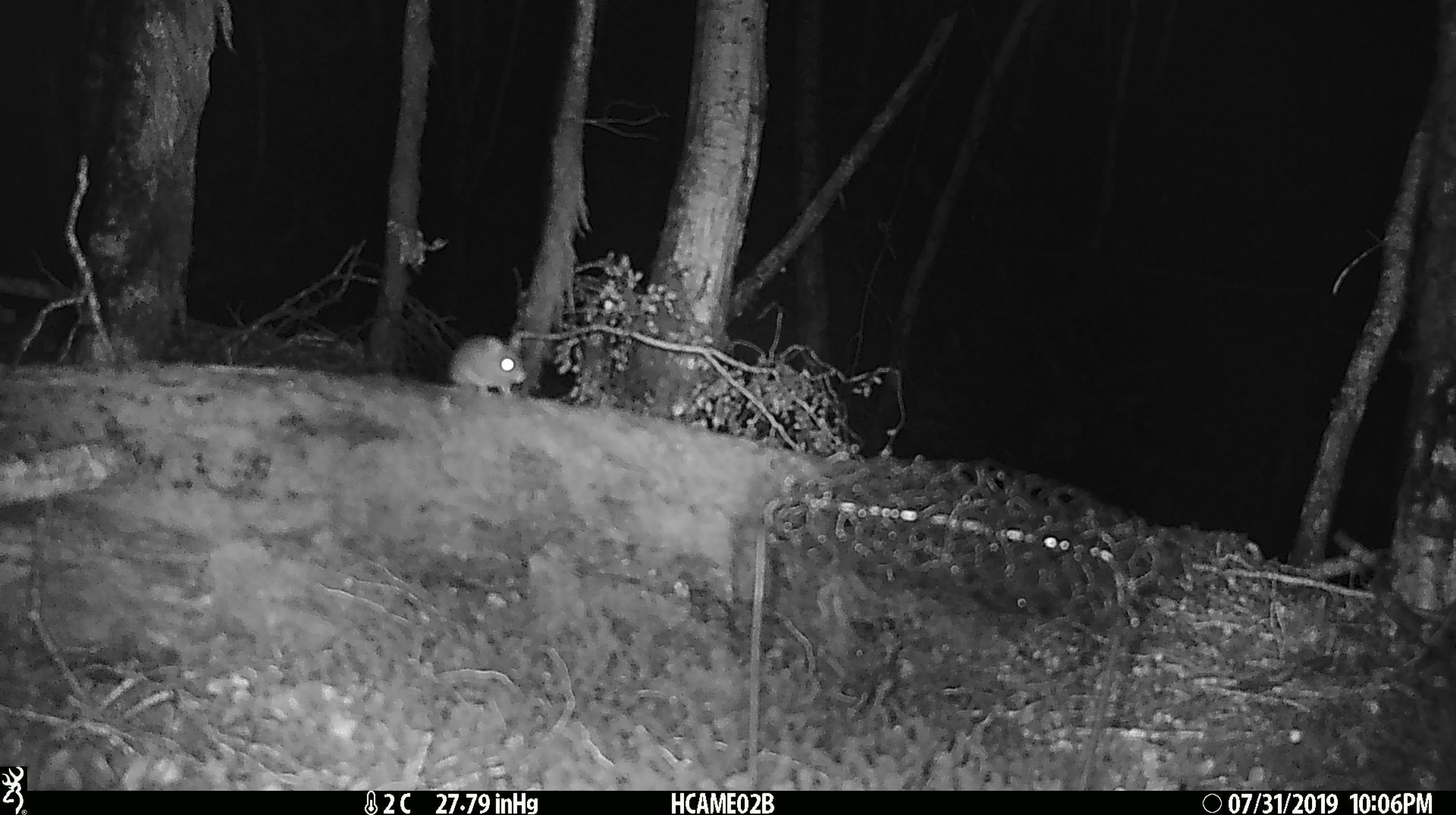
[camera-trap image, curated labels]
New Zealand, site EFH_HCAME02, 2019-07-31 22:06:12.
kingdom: Animalia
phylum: Chordata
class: Mammalia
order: Rodentia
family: Muridae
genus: Mus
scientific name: Mus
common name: mouse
Mouse (Mus).